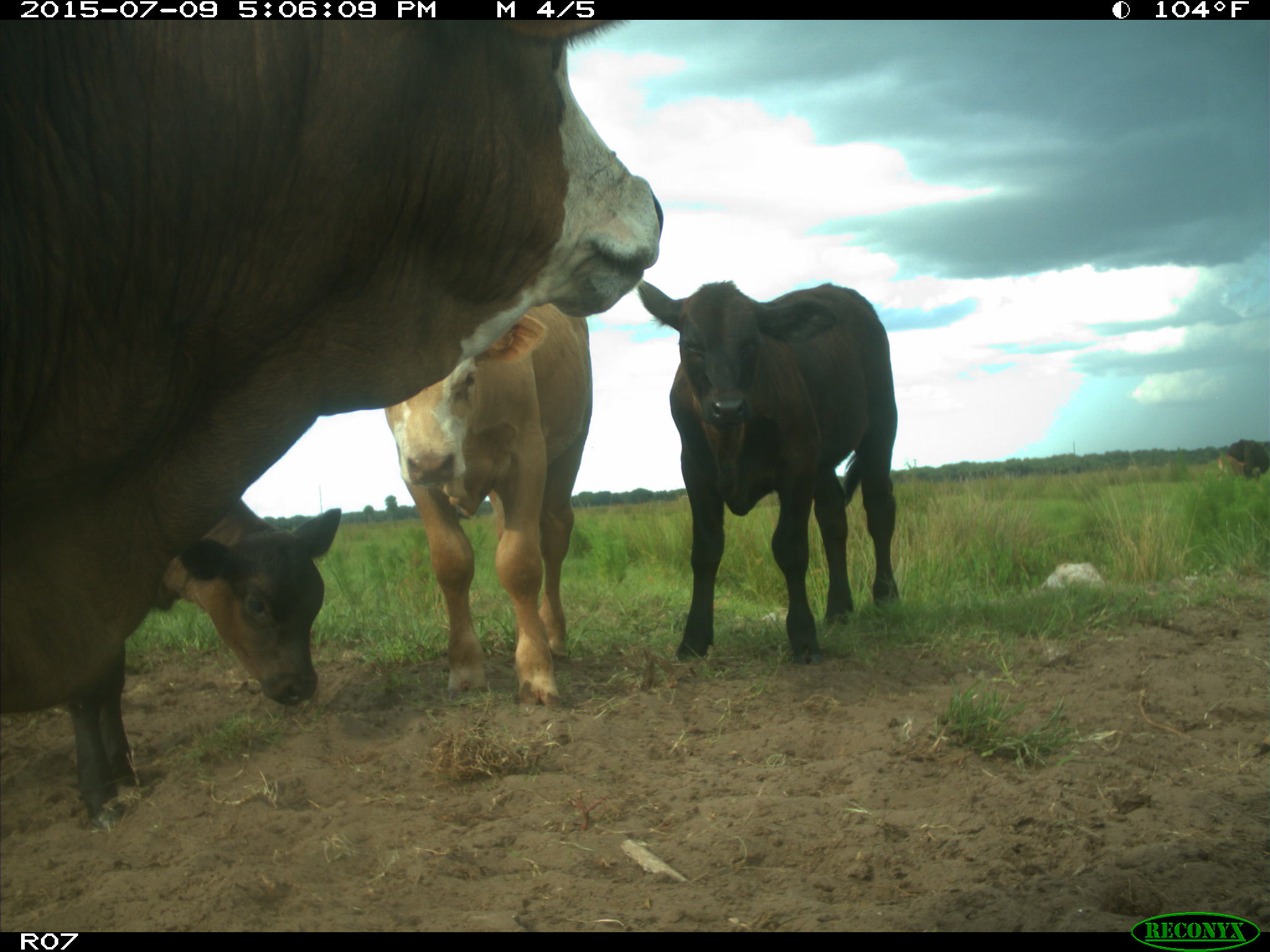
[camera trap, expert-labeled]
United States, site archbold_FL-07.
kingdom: Animalia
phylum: Chordata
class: Mammalia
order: Artiodactyla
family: Bovidae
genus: Bos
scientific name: Bos taurus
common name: domestic cow